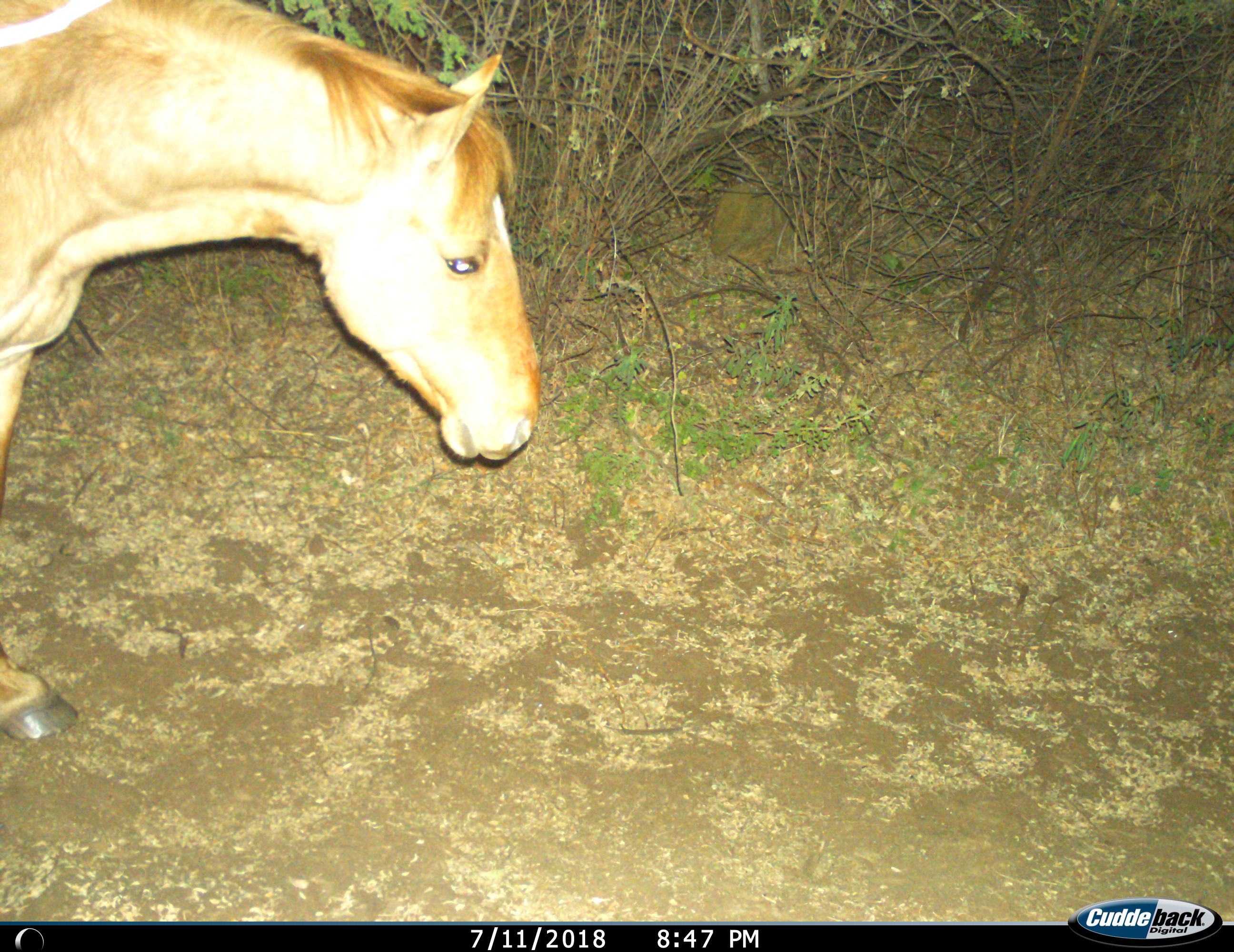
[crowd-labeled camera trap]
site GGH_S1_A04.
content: unidentified animal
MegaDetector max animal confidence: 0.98